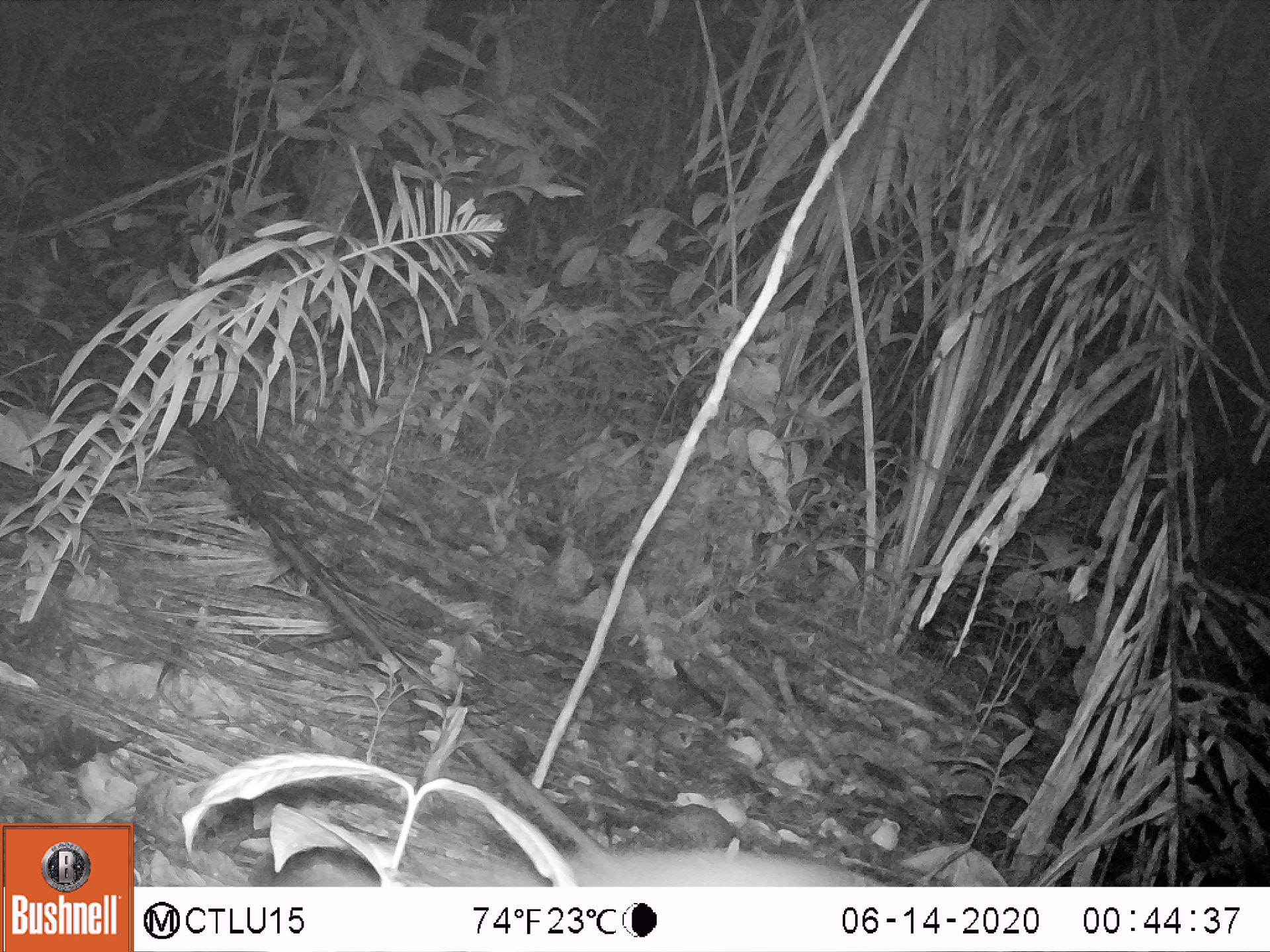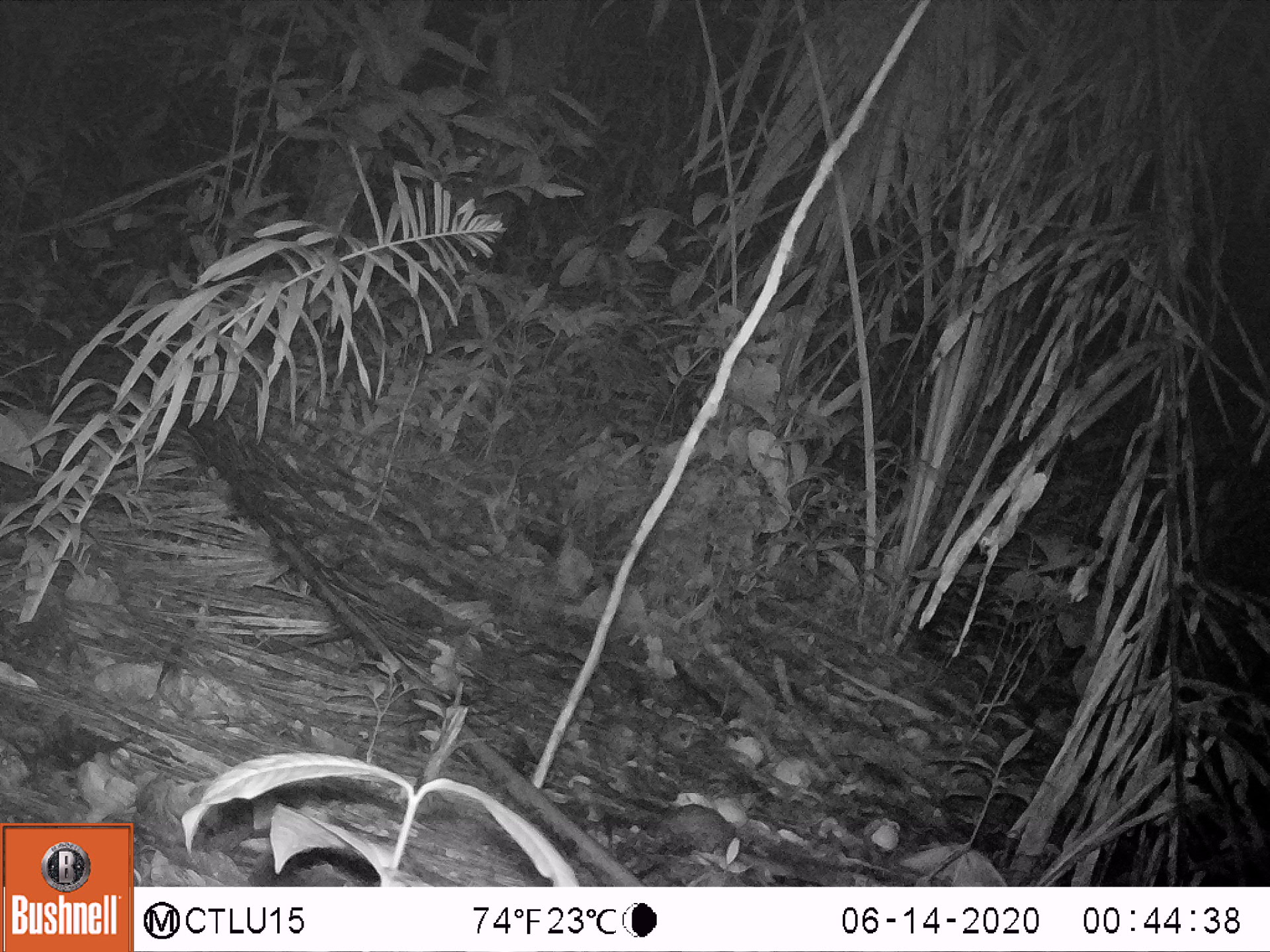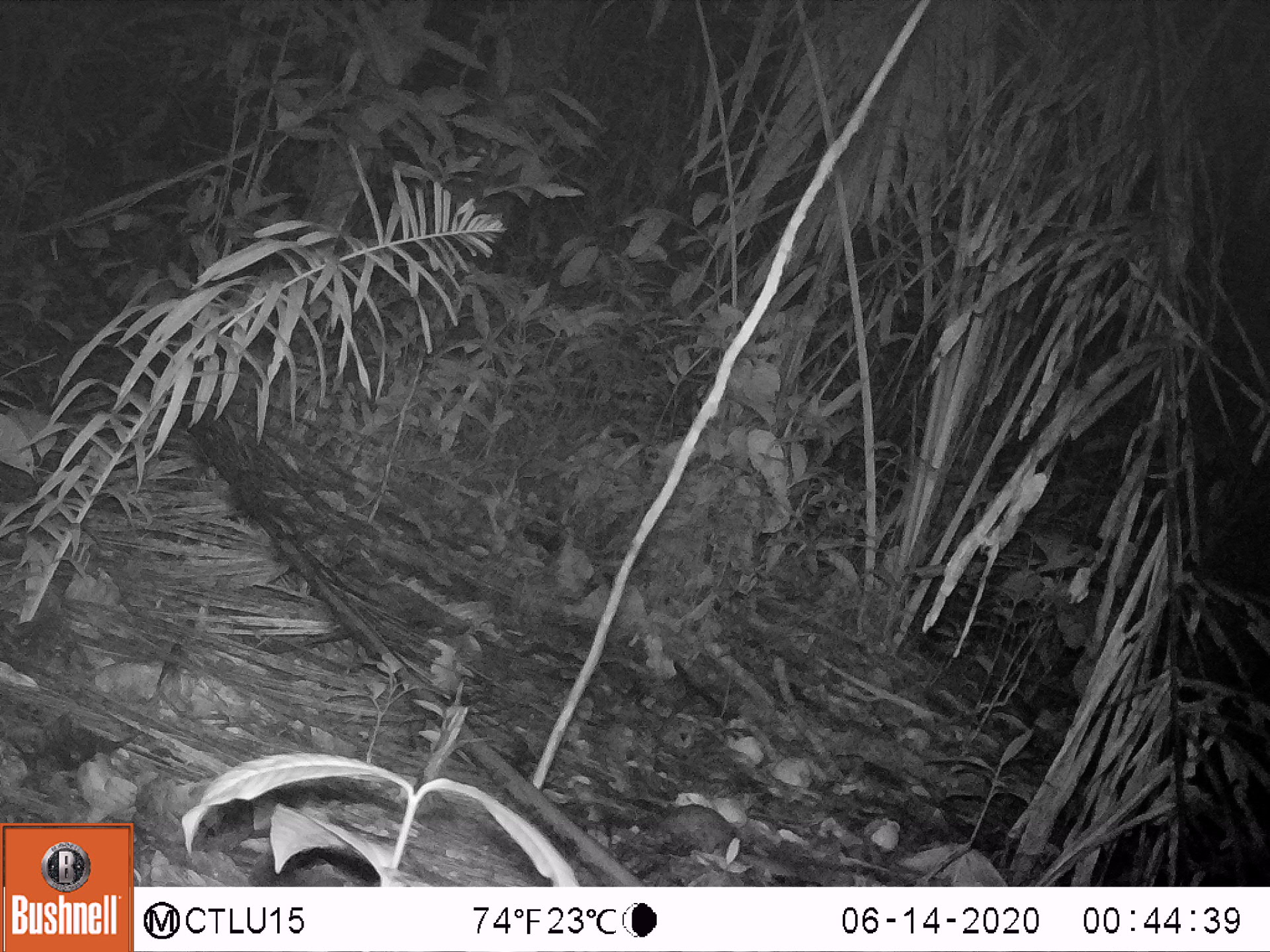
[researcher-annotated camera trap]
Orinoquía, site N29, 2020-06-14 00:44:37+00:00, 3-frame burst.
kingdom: Animalia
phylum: Chordata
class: Aves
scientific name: Aves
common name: bird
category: unknown bird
Unknown bird (bird) (Aves).